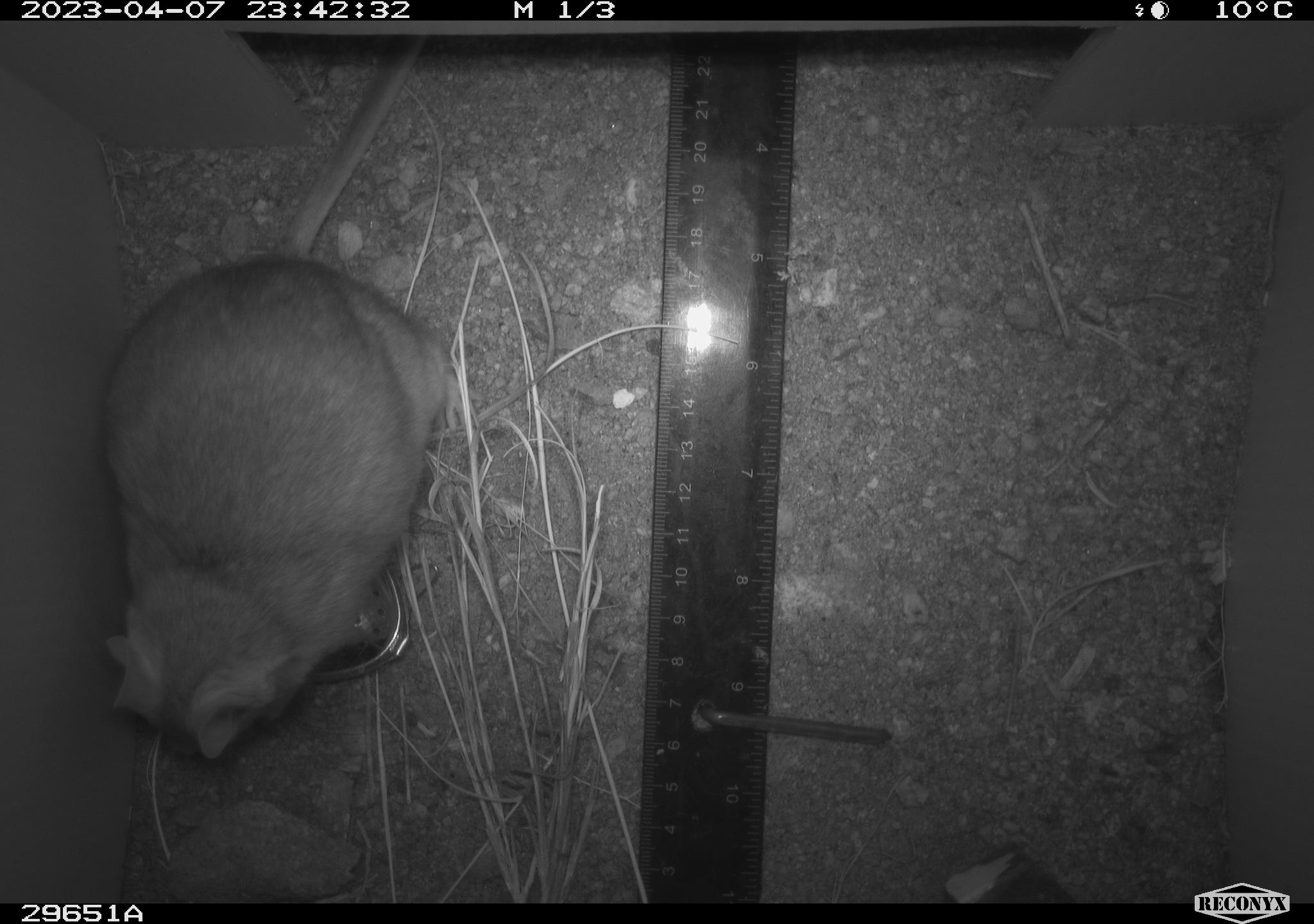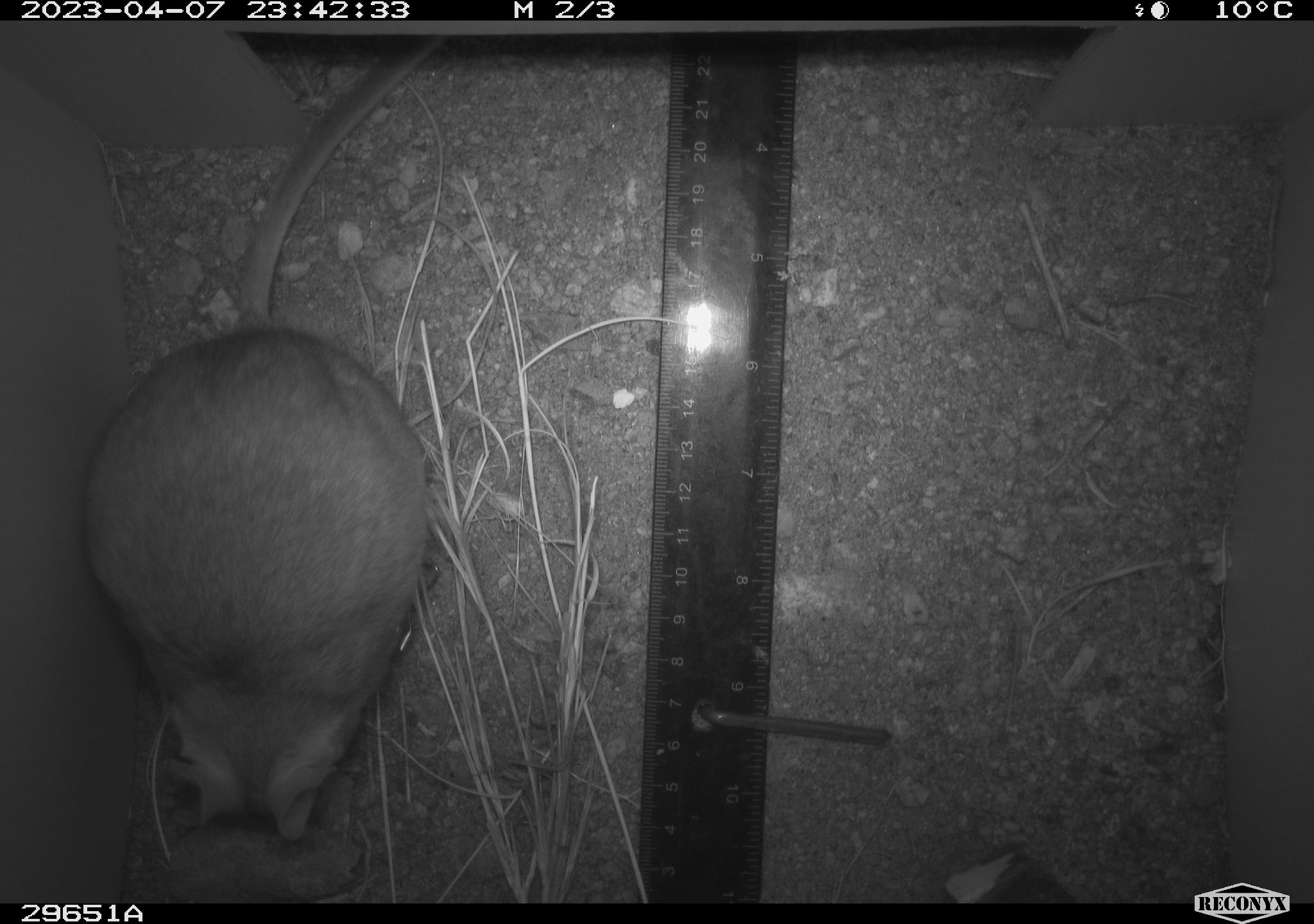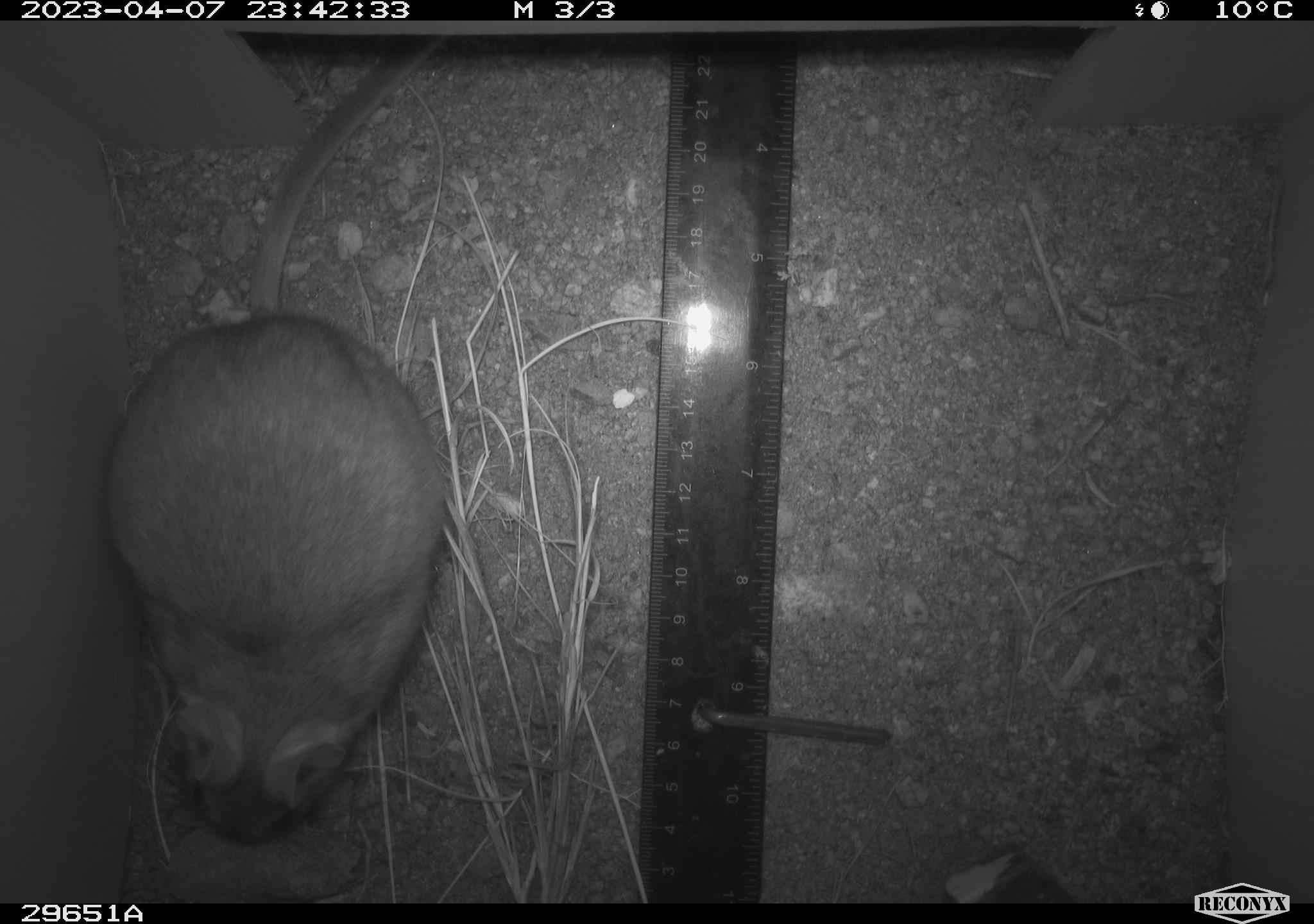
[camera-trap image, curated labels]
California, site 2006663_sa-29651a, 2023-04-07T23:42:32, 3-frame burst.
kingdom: Animalia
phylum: Chordata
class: Mammalia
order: Rodentia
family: Cricetidae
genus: Neotoma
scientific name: Neotoma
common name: pack rat or woodrat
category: neotoma species